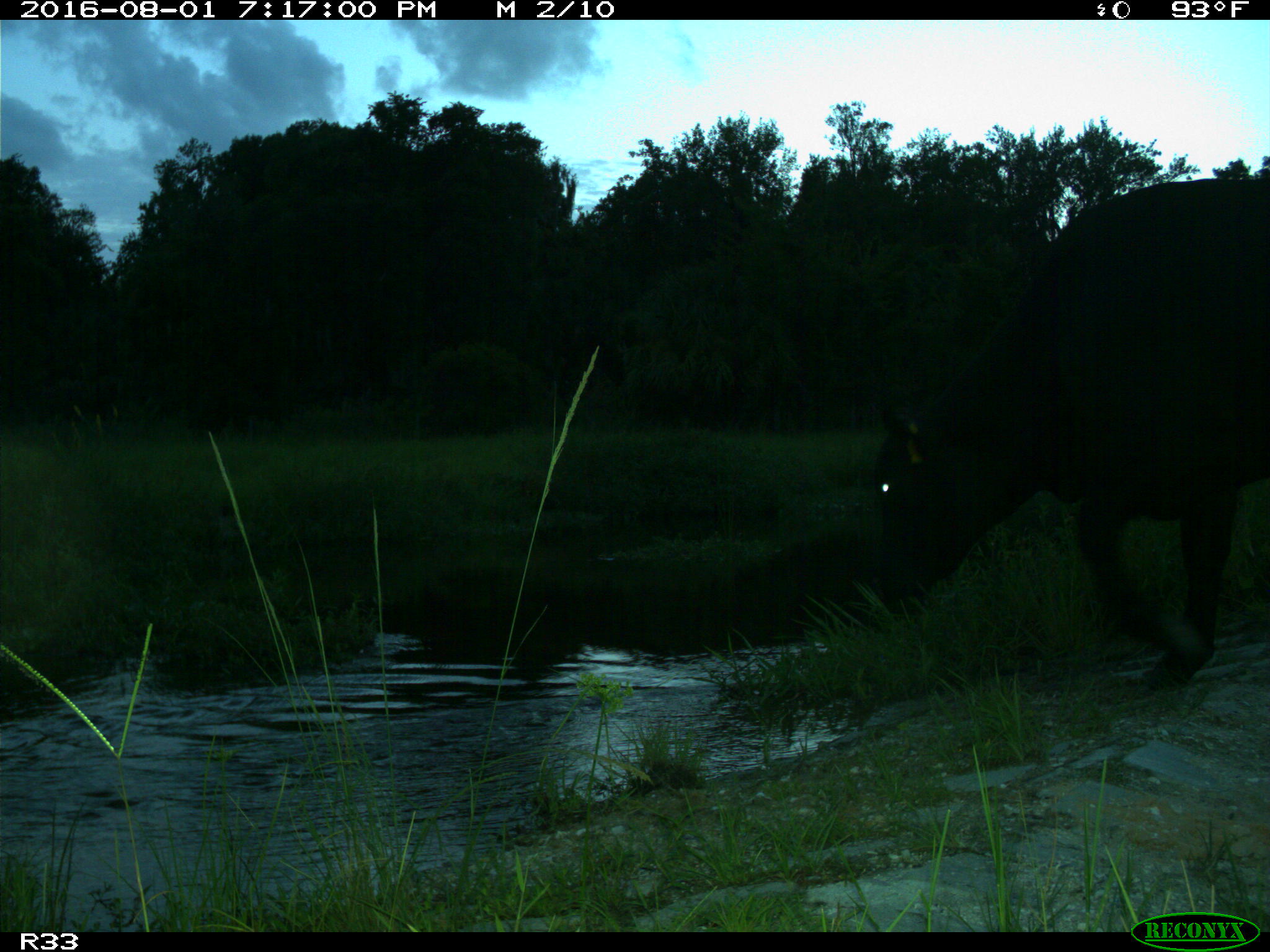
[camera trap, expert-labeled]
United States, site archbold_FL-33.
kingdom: Animalia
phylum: Chordata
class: Mammalia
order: Artiodactyla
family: Bovidae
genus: Bos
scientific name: Bos taurus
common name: domestic cow